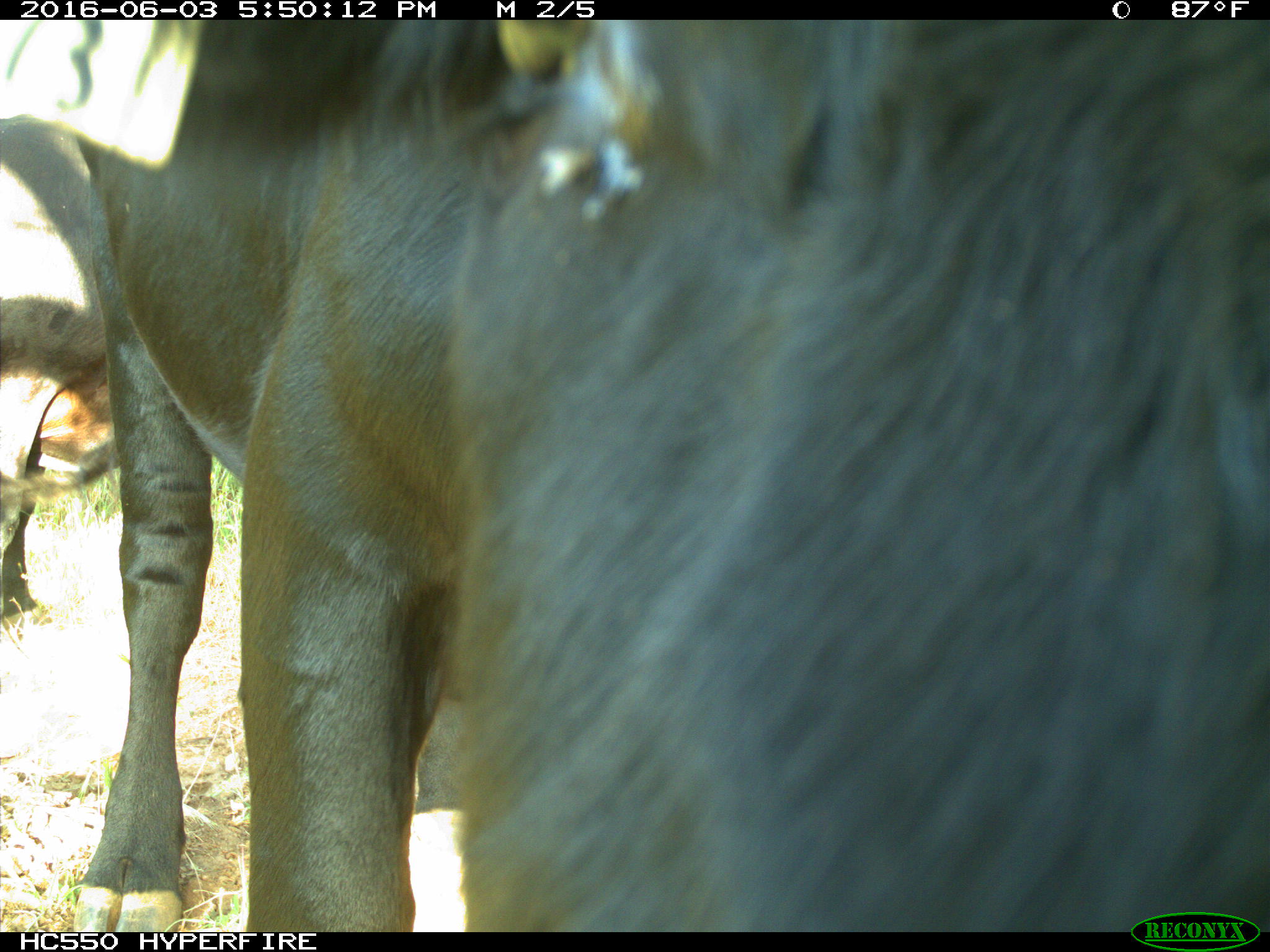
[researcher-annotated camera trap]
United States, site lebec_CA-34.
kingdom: Animalia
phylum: Chordata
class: Mammalia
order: Artiodactyla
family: Bovidae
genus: Bos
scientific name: Bos taurus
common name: domestic cow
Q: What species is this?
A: Bos taurus (domestic cow).